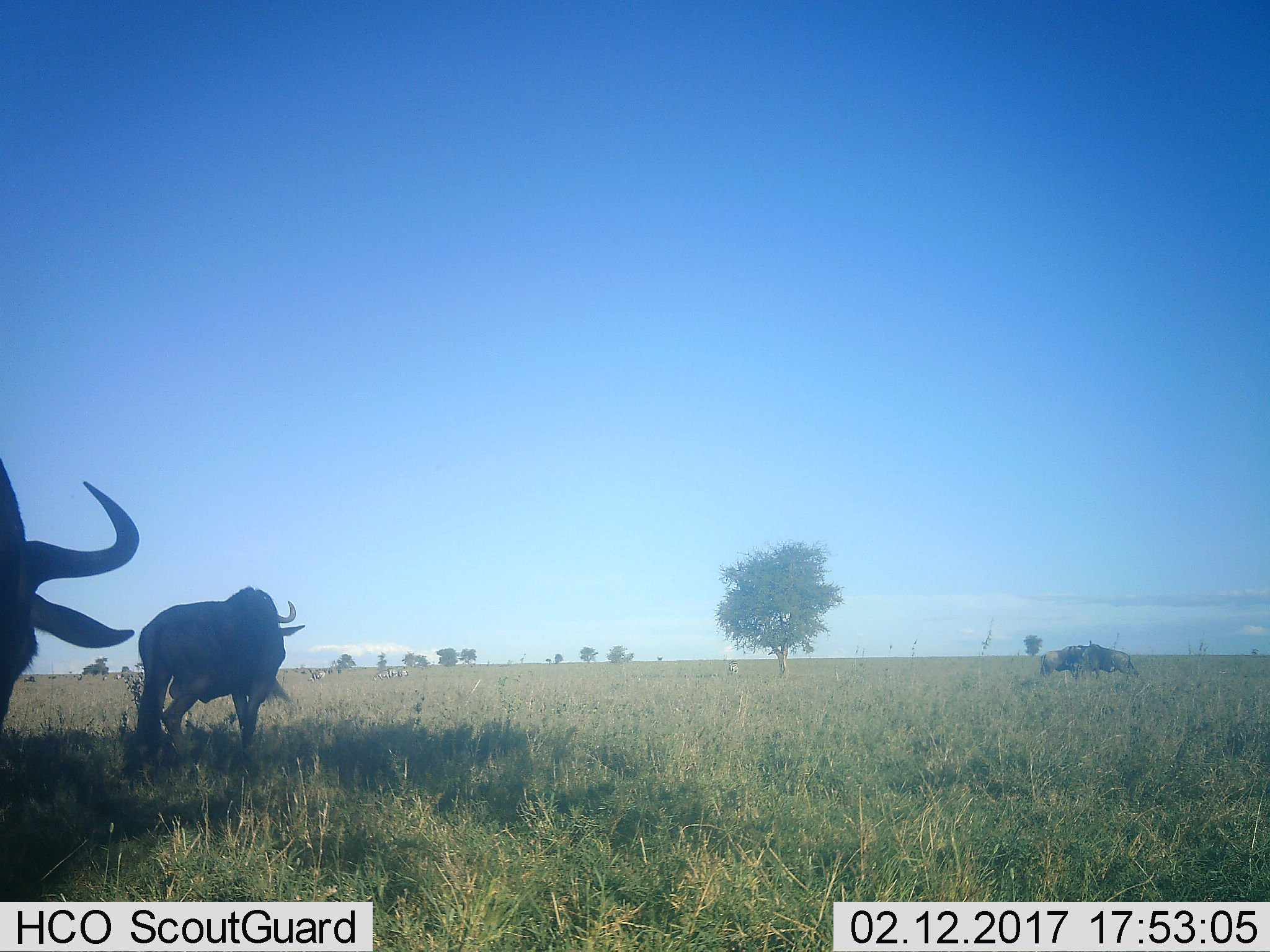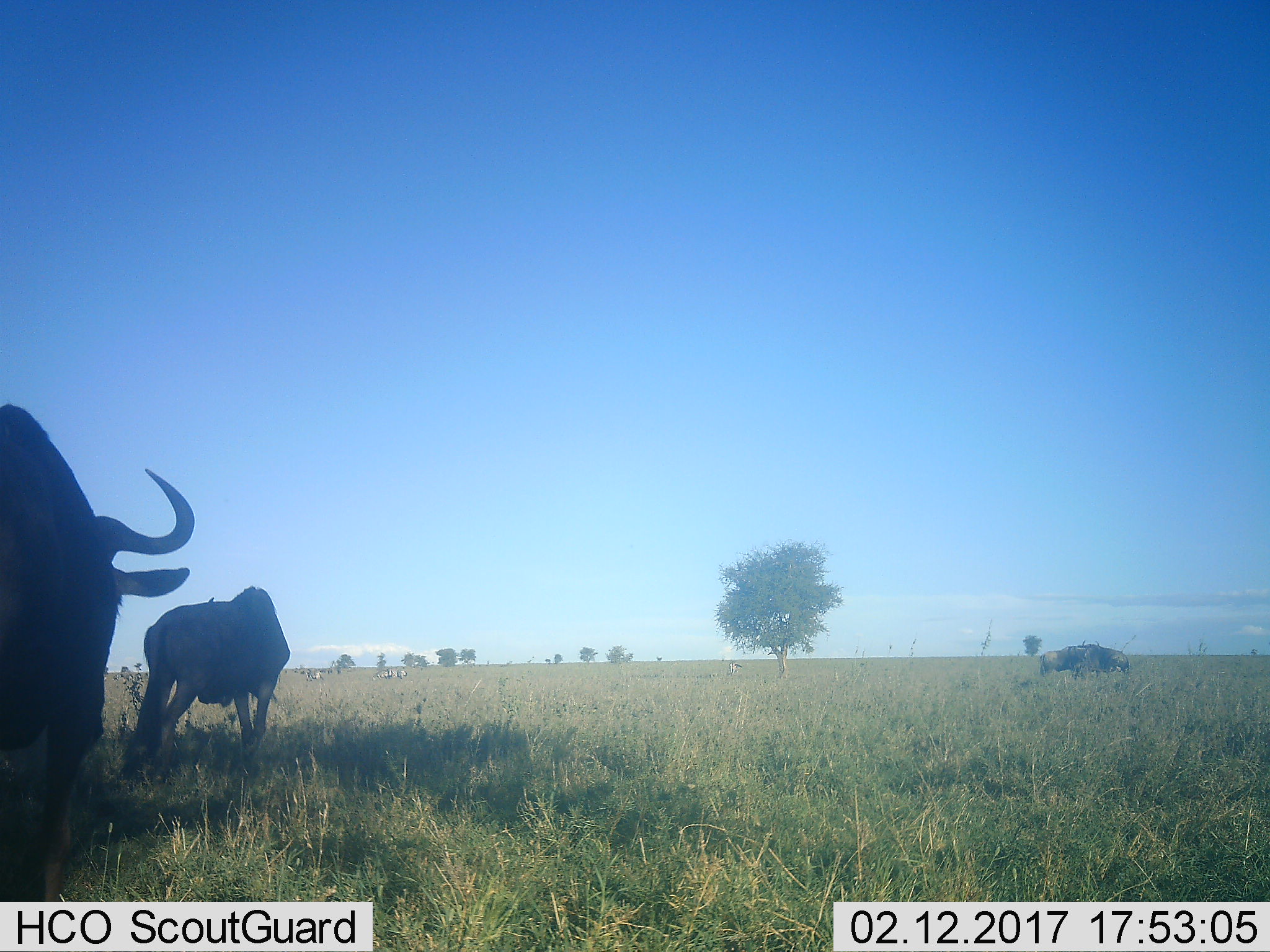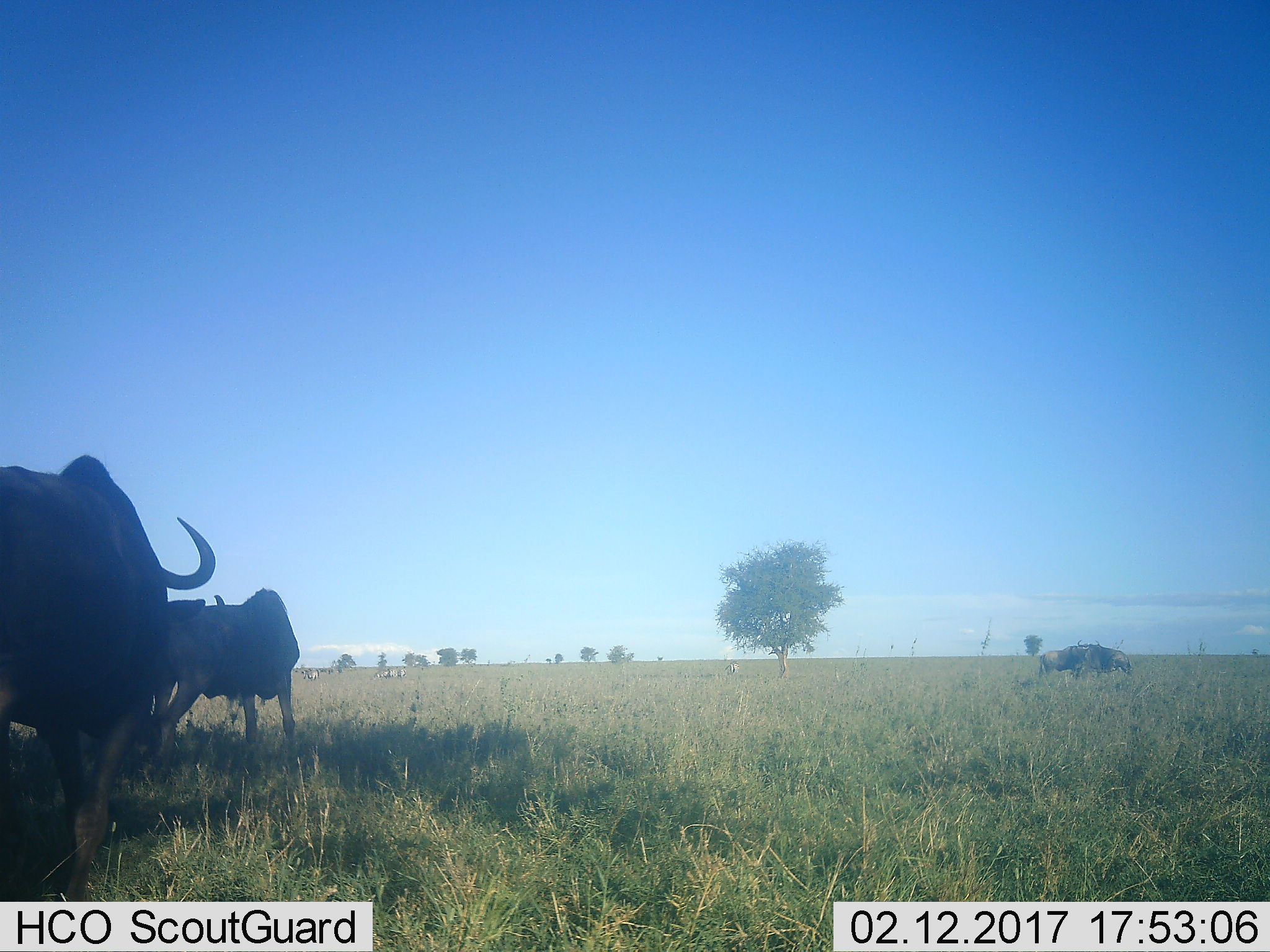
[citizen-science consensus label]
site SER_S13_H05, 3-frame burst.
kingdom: Animalia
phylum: Chordata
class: Mammalia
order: Artiodactyla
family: Bovidae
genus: Connochaetes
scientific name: Connochaetes taurinus taurinus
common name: blue wildebeest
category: wildebeestblue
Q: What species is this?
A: Wildebeestblue (blue wildebeest) (Connochaetes taurinus taurinus).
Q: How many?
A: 4.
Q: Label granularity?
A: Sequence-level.